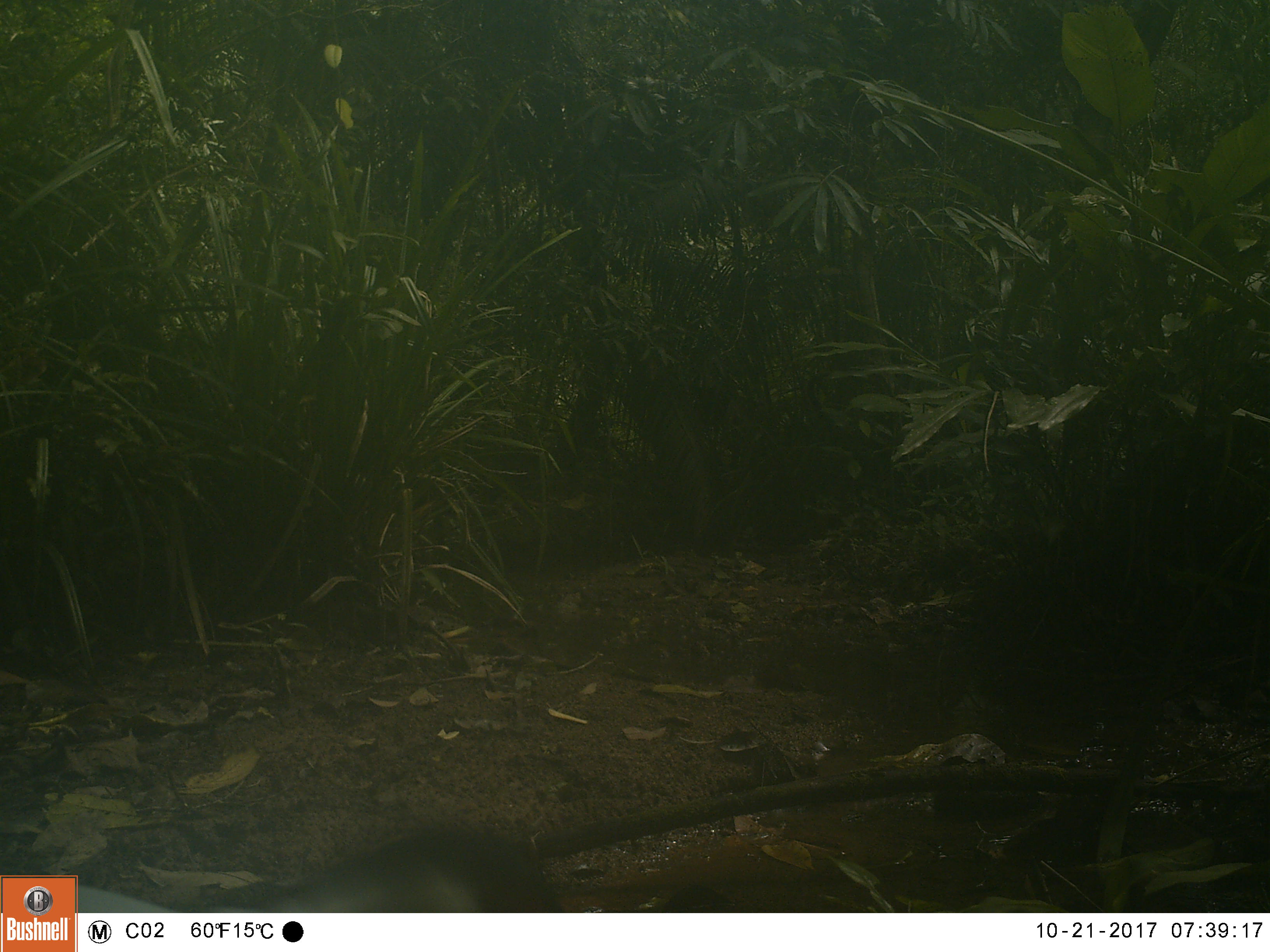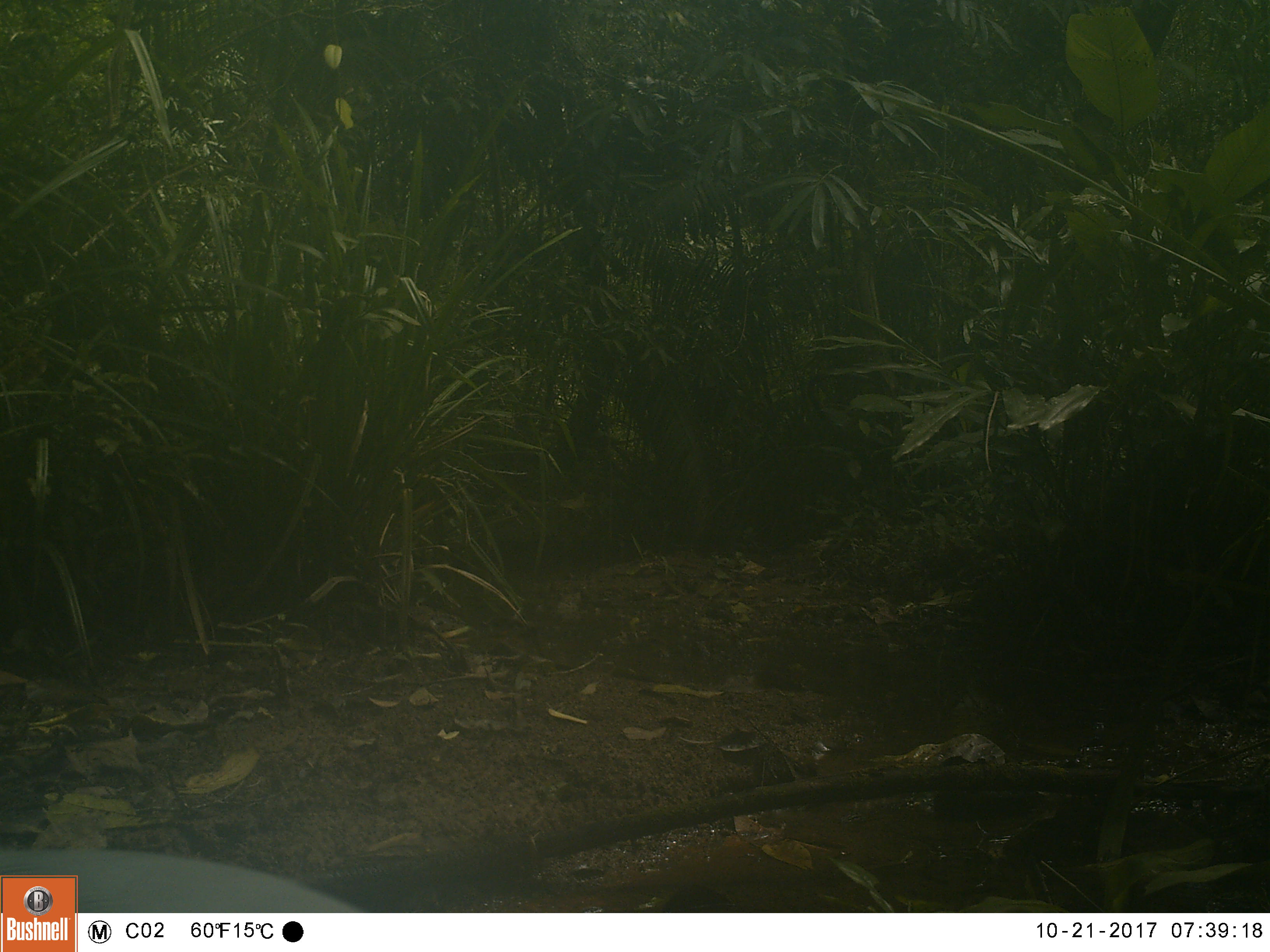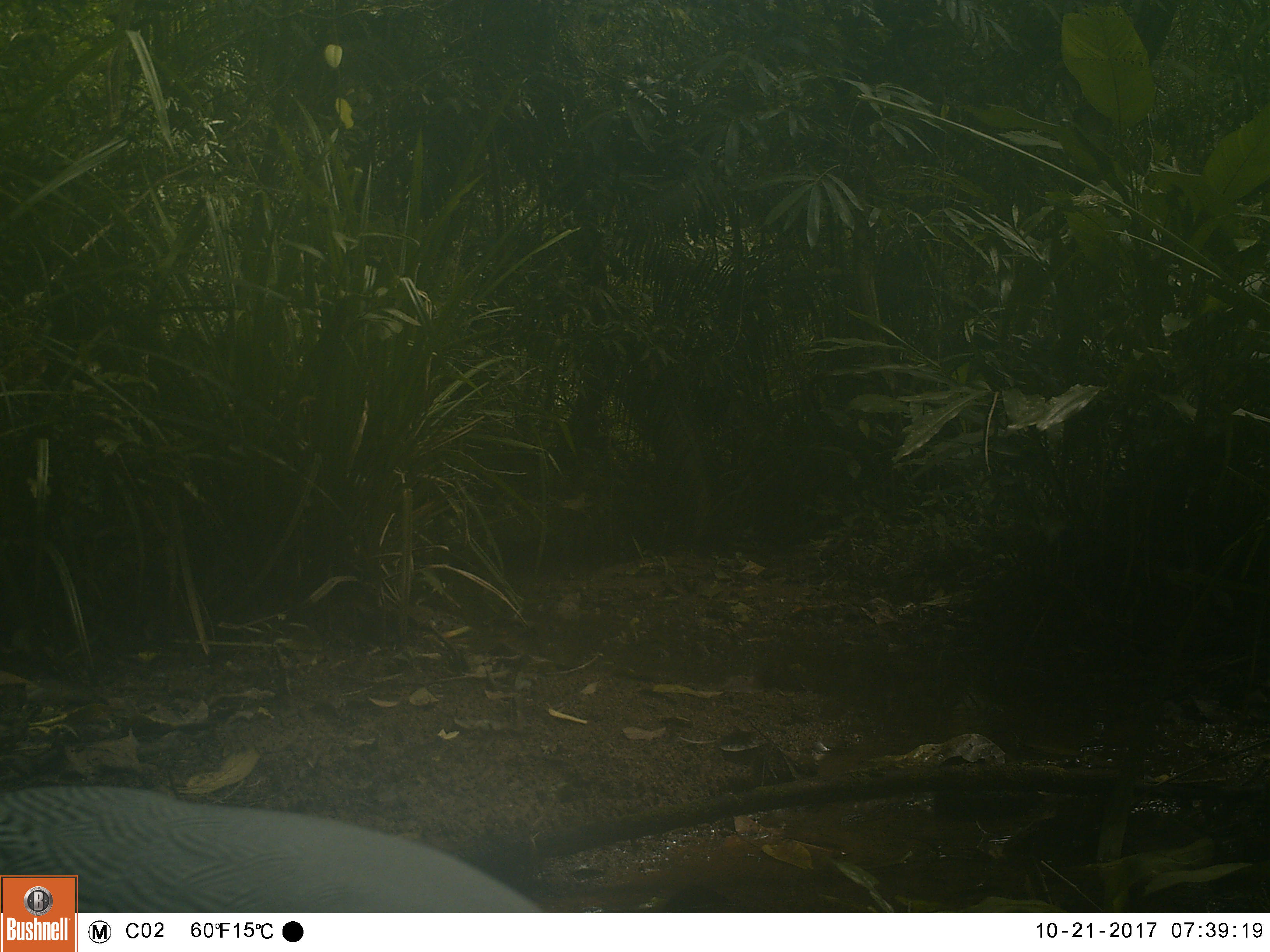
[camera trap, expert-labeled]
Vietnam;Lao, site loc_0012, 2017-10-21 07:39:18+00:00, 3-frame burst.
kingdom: Animalia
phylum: Chordata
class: Aves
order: Galliformes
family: Phasianidae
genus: Lophura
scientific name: Lophura nycthemera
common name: silver pheasant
Silver pheasant (Lophura nycthemera). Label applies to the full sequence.